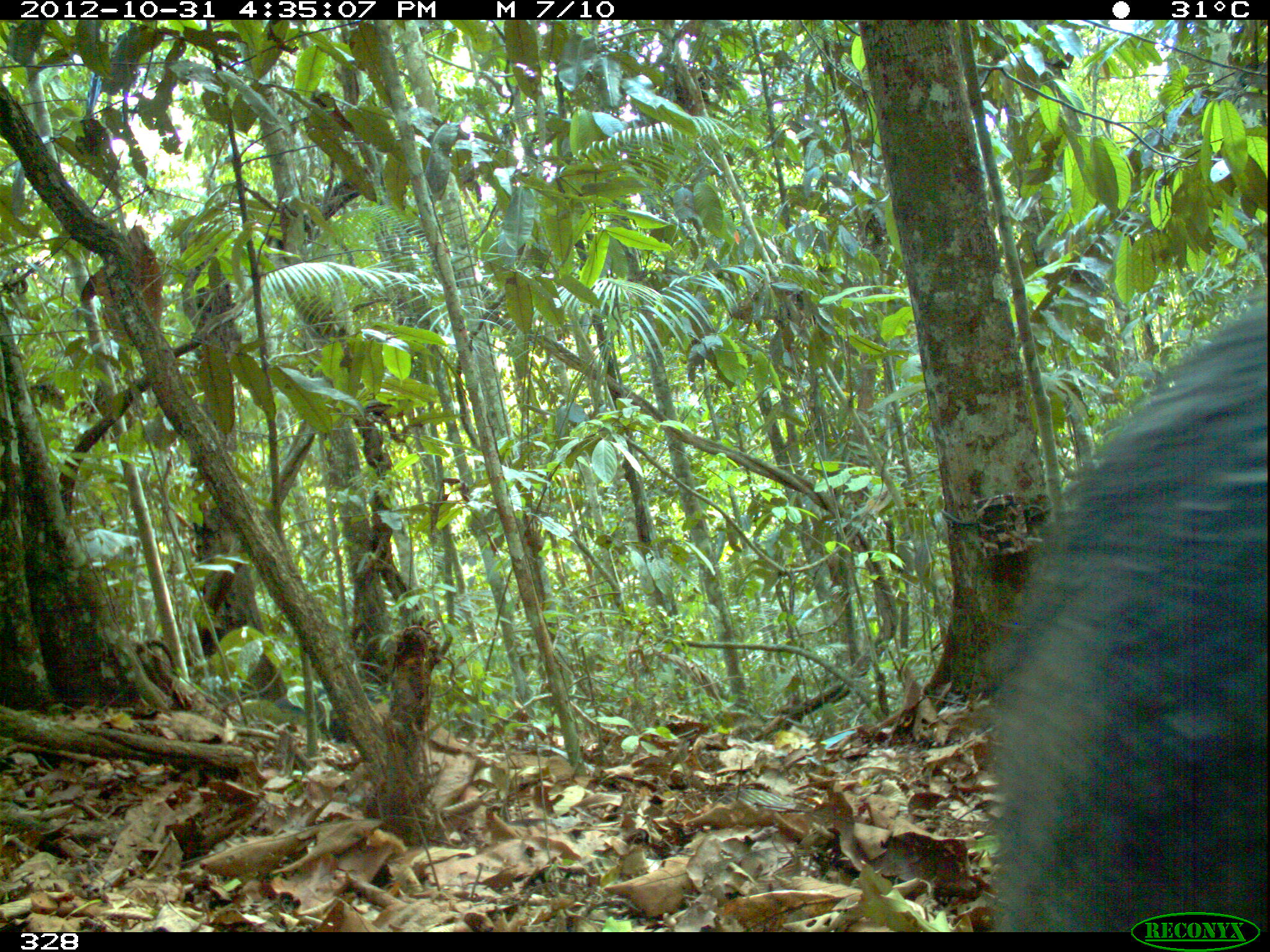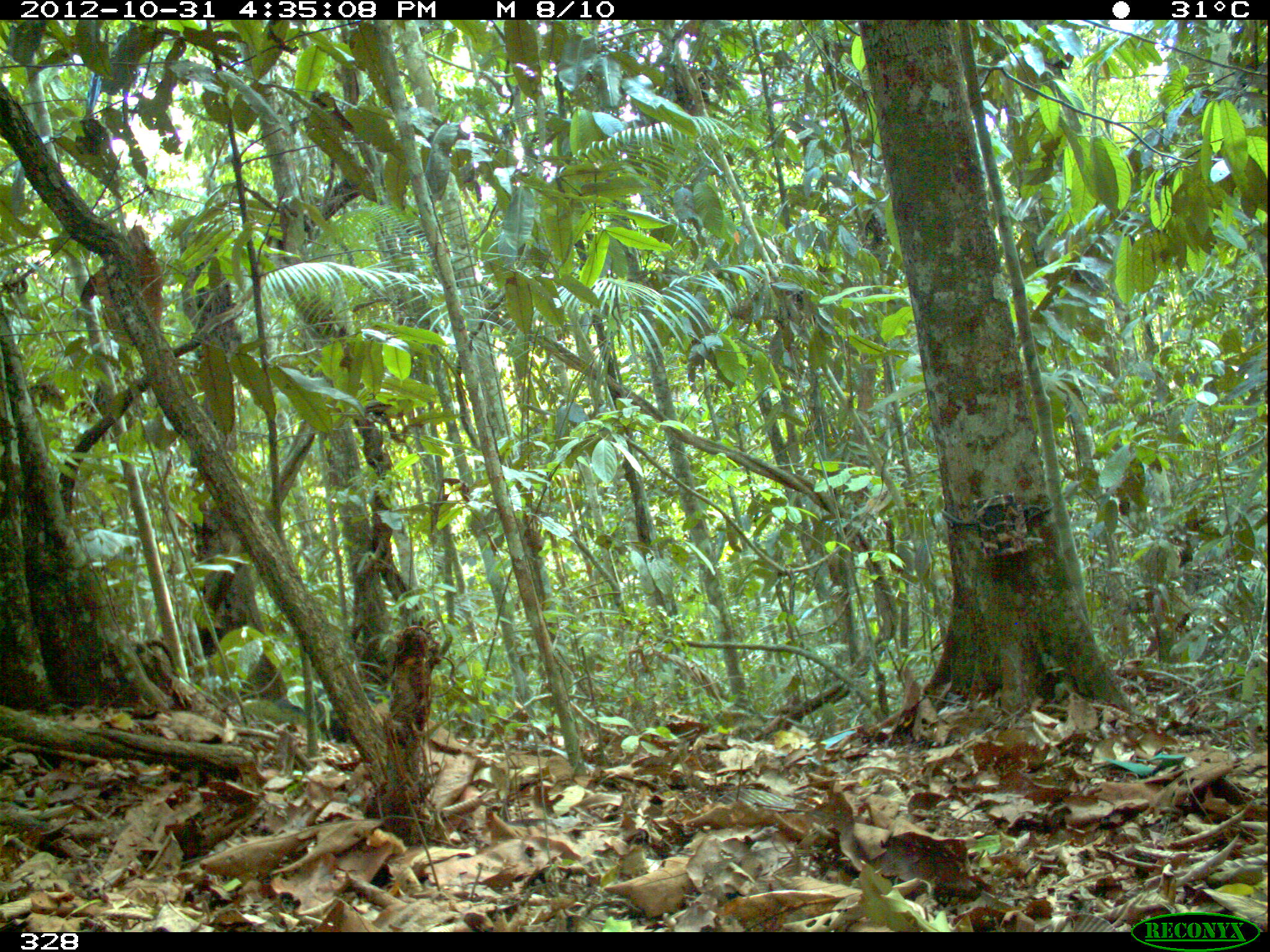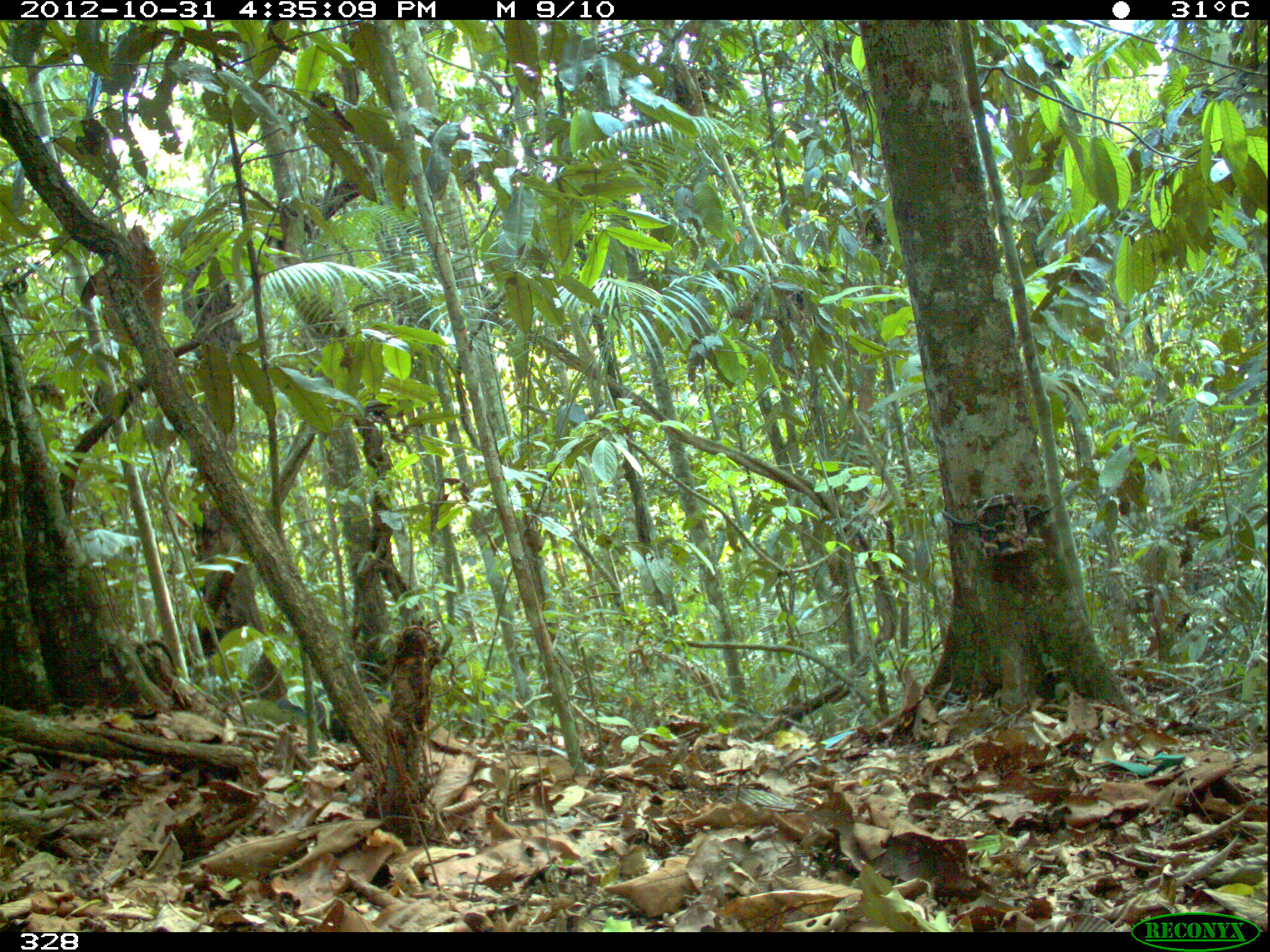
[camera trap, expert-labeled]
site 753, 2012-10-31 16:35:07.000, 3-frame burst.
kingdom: Animalia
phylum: Chordata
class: Mammalia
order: Artiodactyla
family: Tayassuidae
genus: Tayassu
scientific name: Tayassu pecari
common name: white-lipped peccary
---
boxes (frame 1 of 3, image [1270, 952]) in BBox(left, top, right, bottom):
tayassu pecari: BBox(979, 300, 1267, 932); BBox(275, 681, 389, 745)